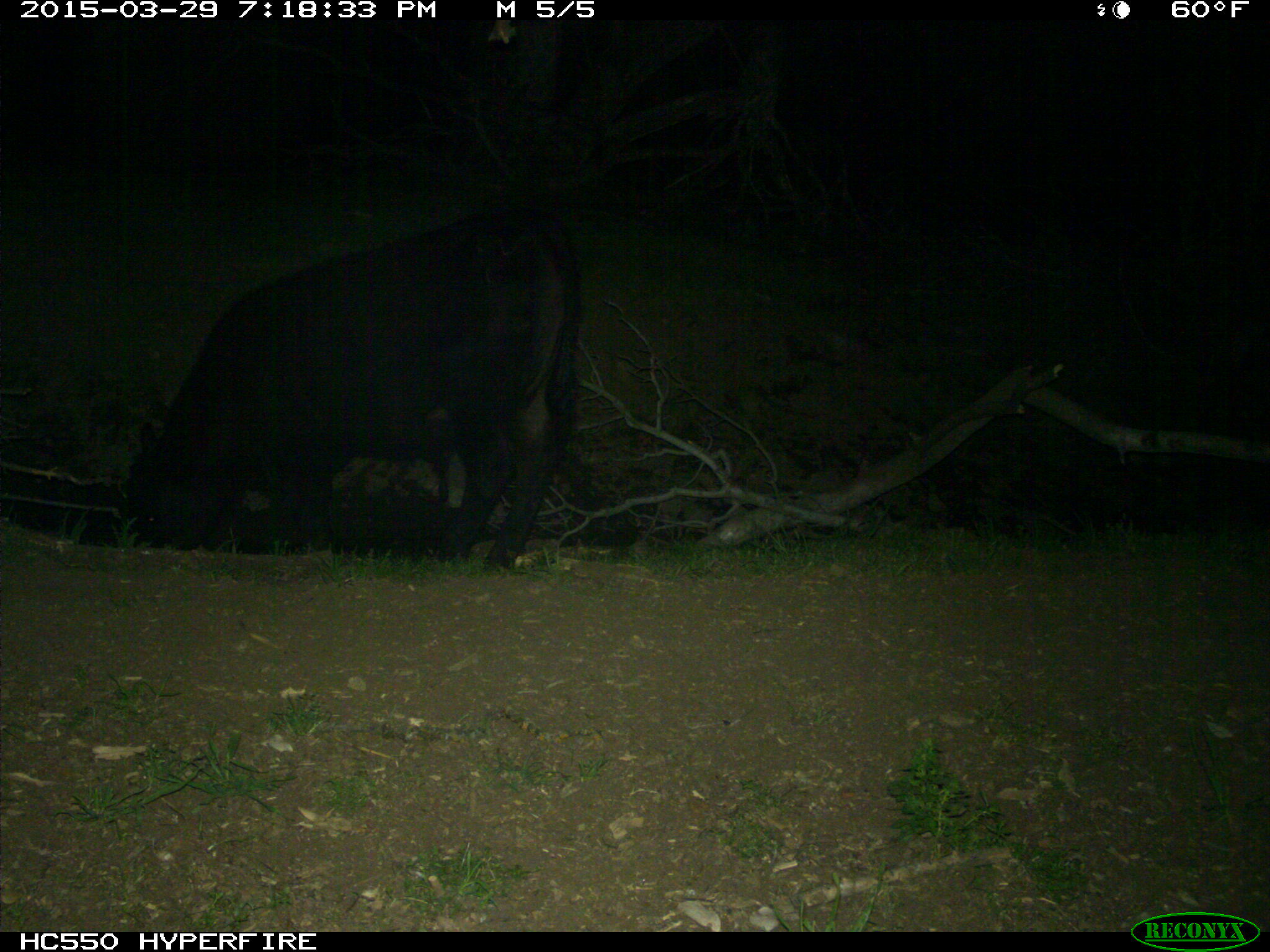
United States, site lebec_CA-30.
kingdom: Animalia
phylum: Chordata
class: Mammalia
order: Artiodactyla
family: Bovidae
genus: Bos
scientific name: Bos taurus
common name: domestic cow